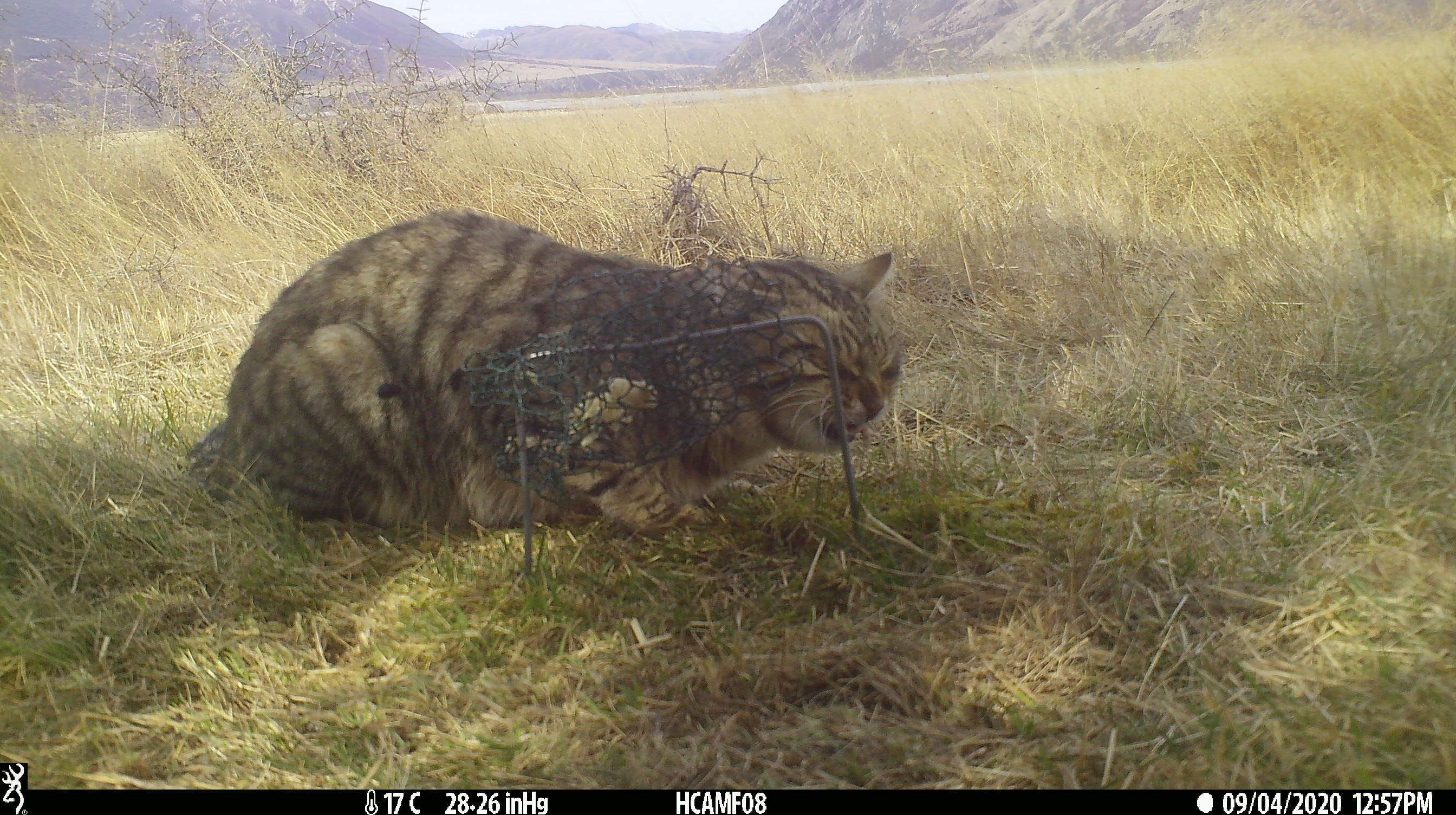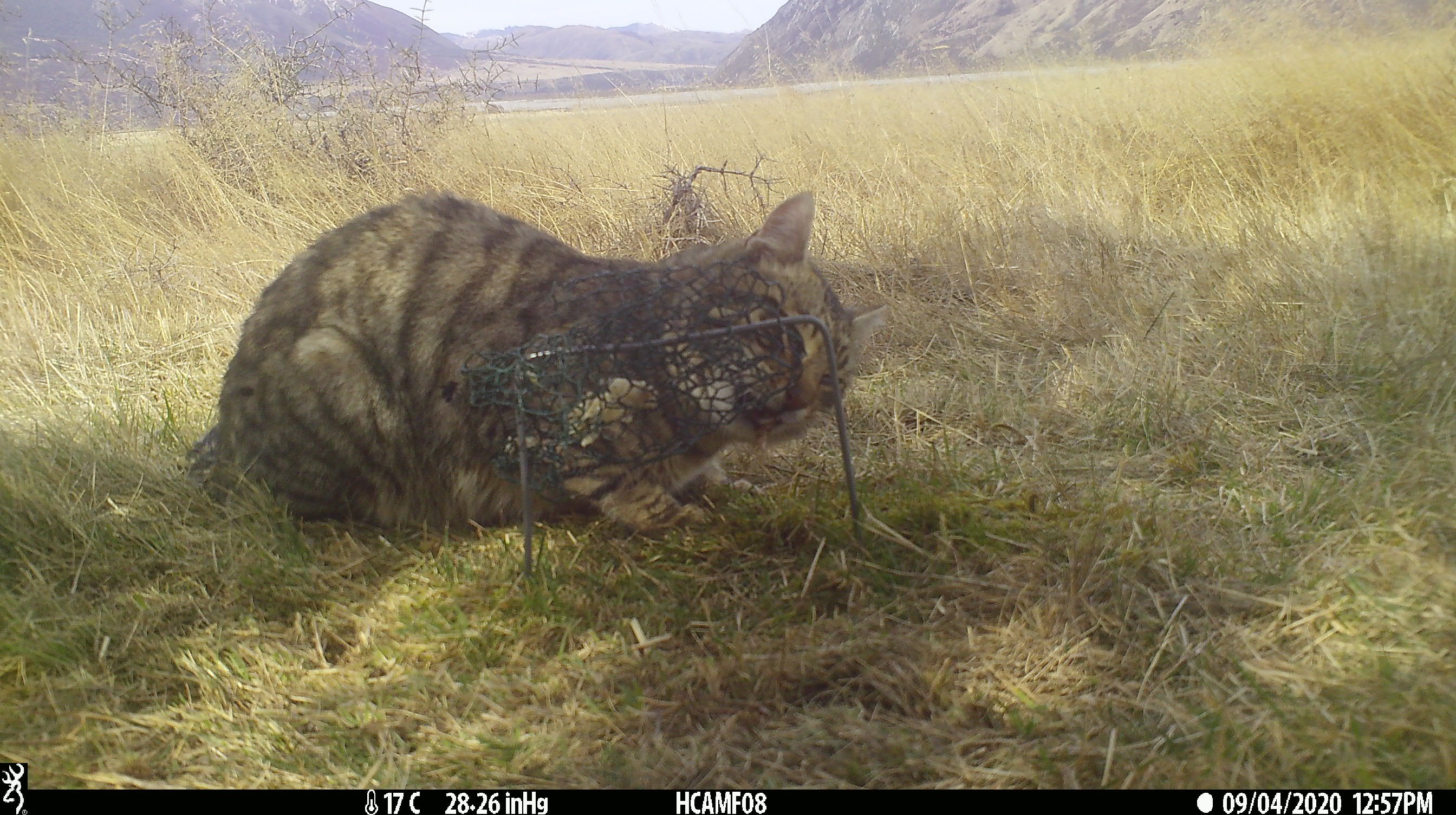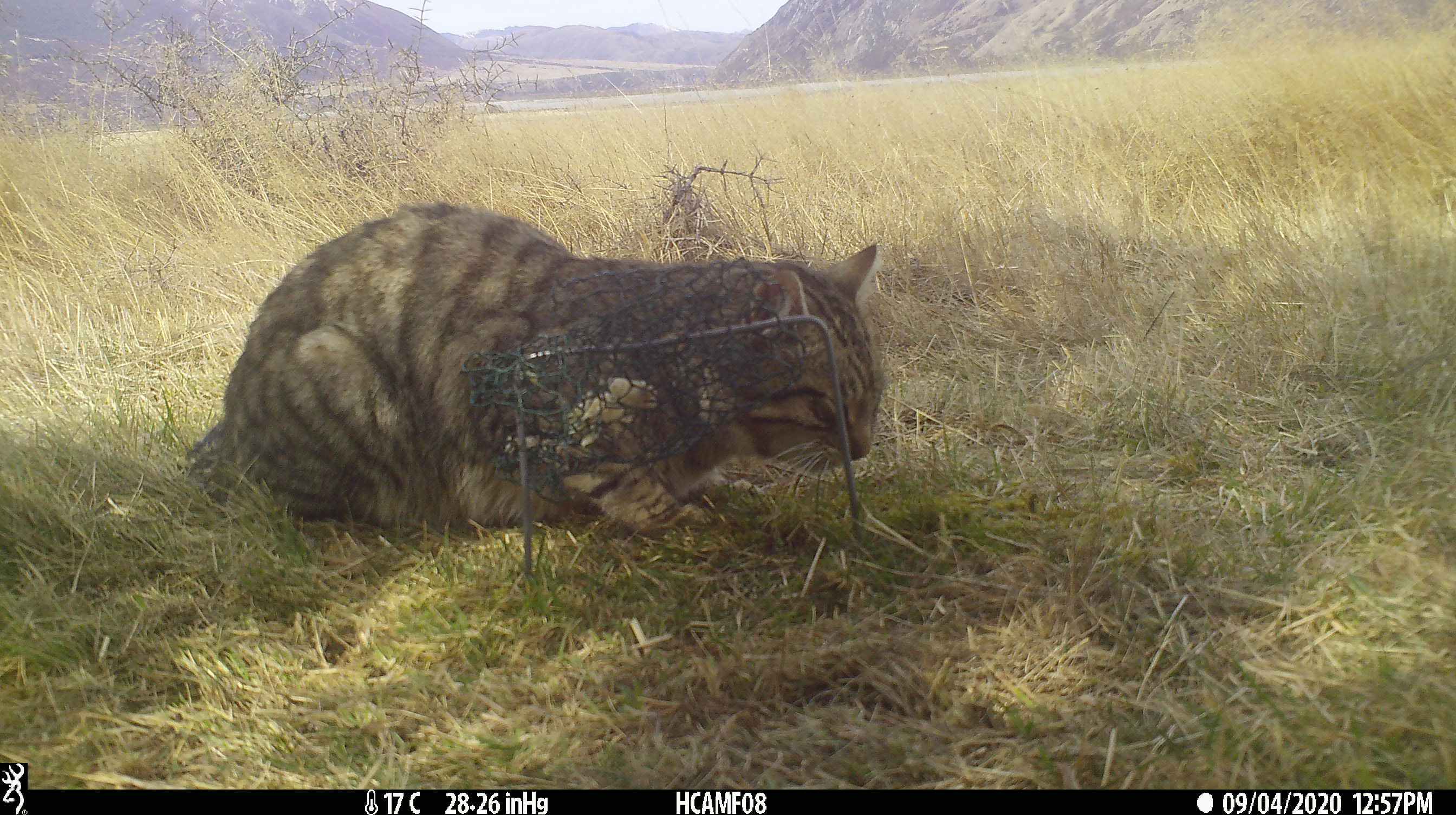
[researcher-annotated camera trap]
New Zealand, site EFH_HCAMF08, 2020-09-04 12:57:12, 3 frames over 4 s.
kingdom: Animalia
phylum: Chordata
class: Mammalia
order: Carnivora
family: Felidae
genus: Felis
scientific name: Felis catus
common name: domestic cat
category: cat